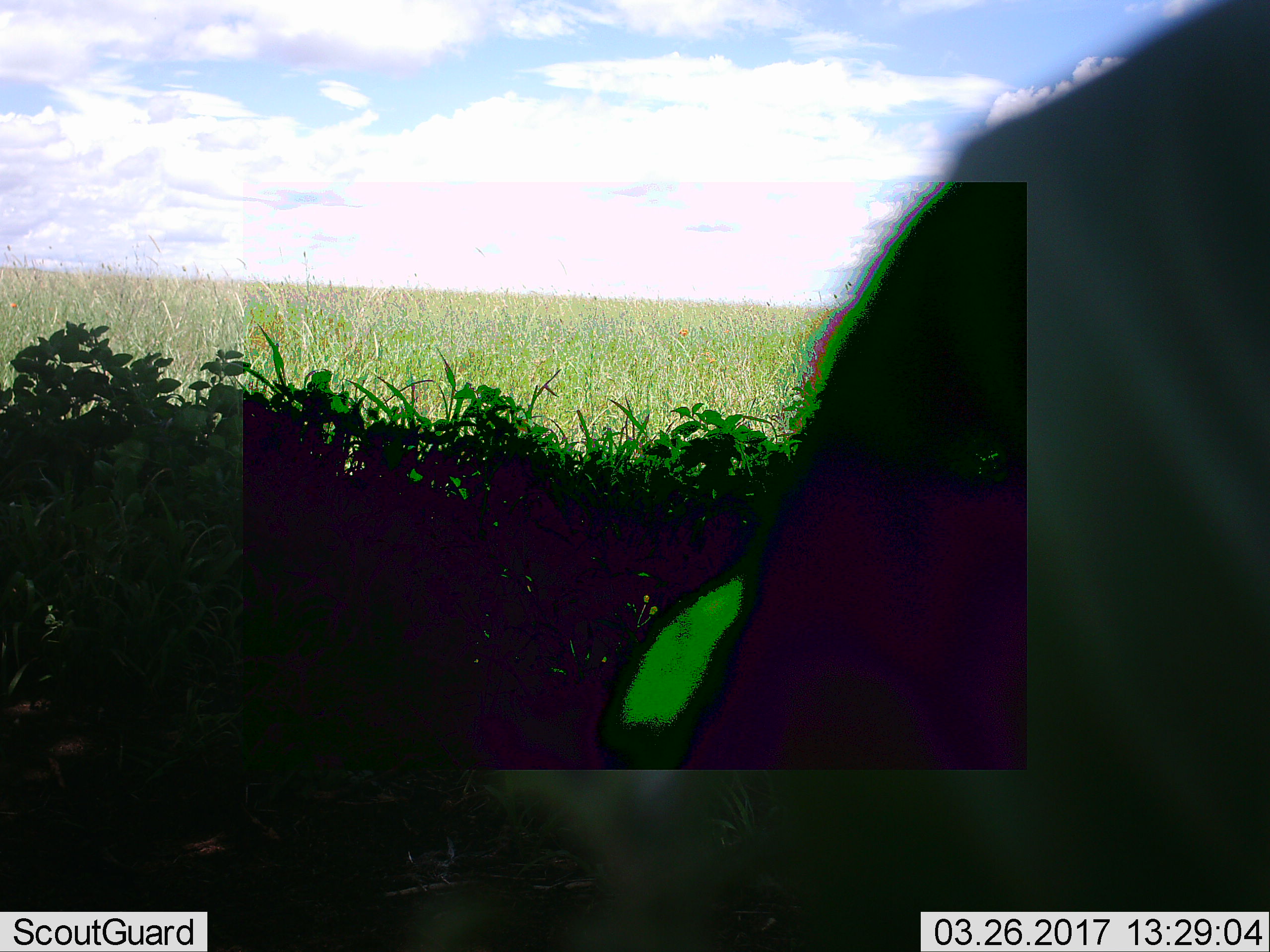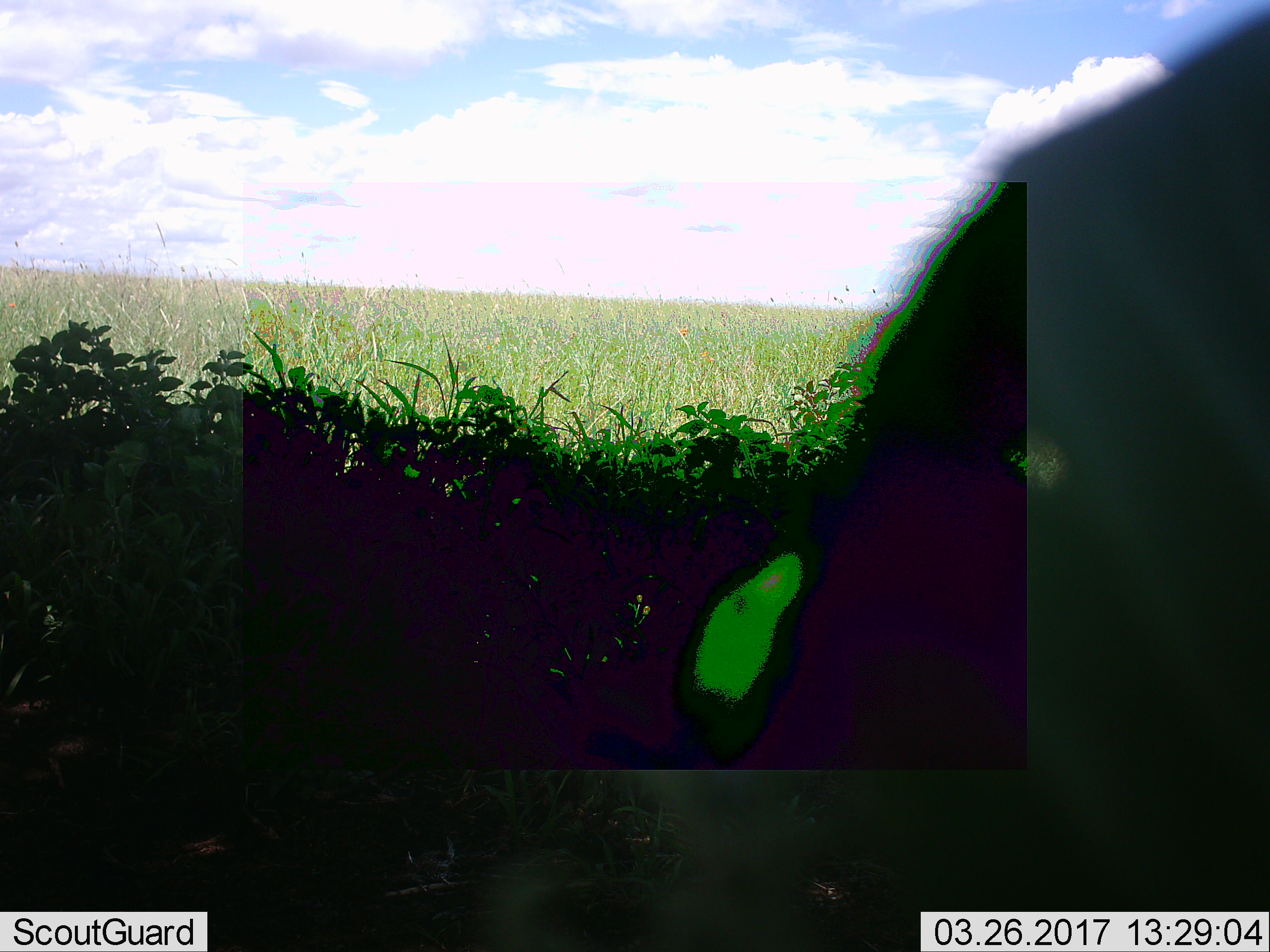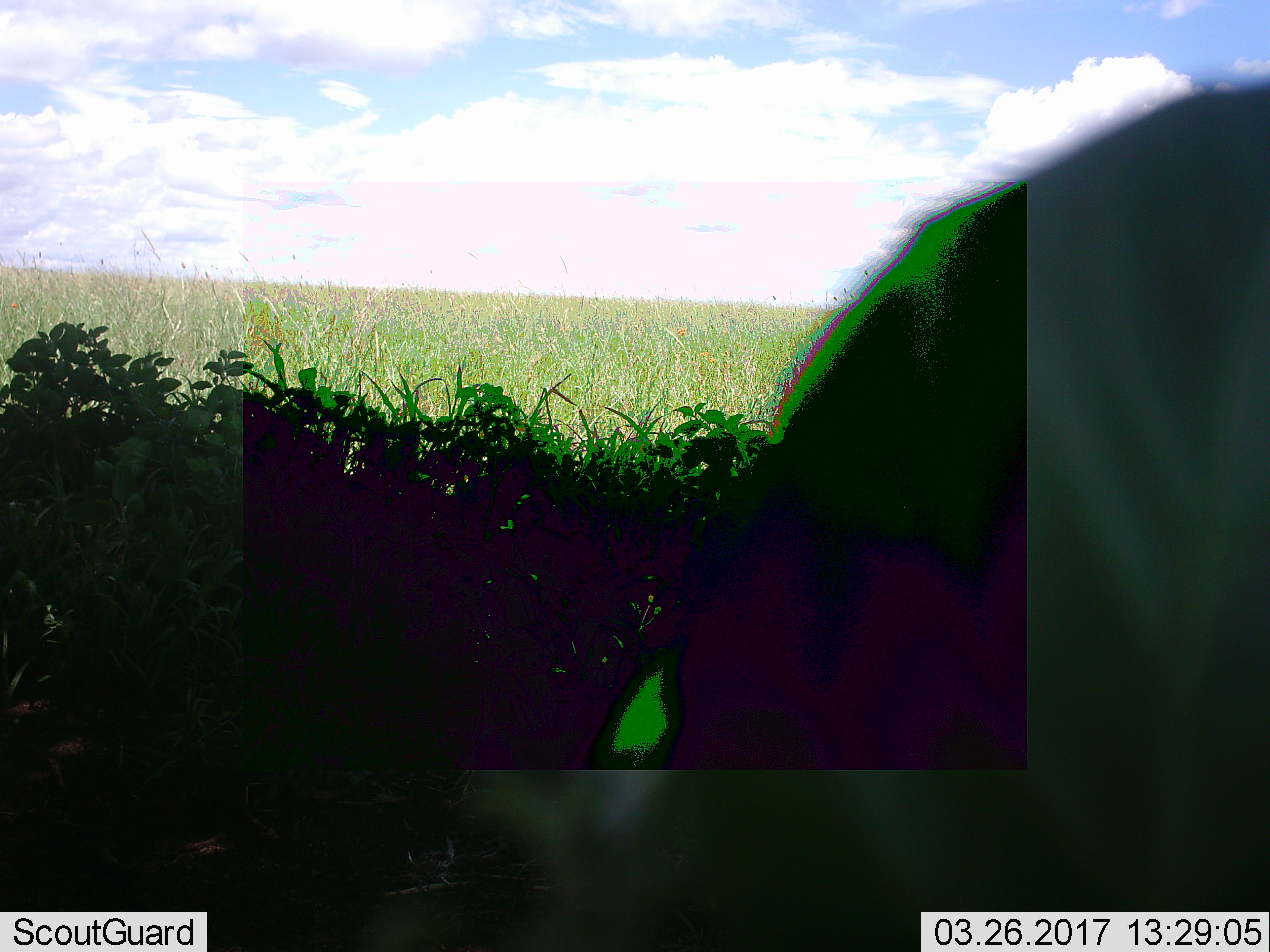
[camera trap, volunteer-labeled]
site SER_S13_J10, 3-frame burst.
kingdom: Animalia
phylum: Chordata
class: Mammalia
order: Artiodactyla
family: Bovidae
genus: Connochaetes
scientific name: Connochaetes taurinus taurinus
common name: blue wildebeest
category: wildebeestblue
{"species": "wildebeestblue (blue wildebeest) (Connochaetes taurinus taurinus)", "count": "1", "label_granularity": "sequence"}